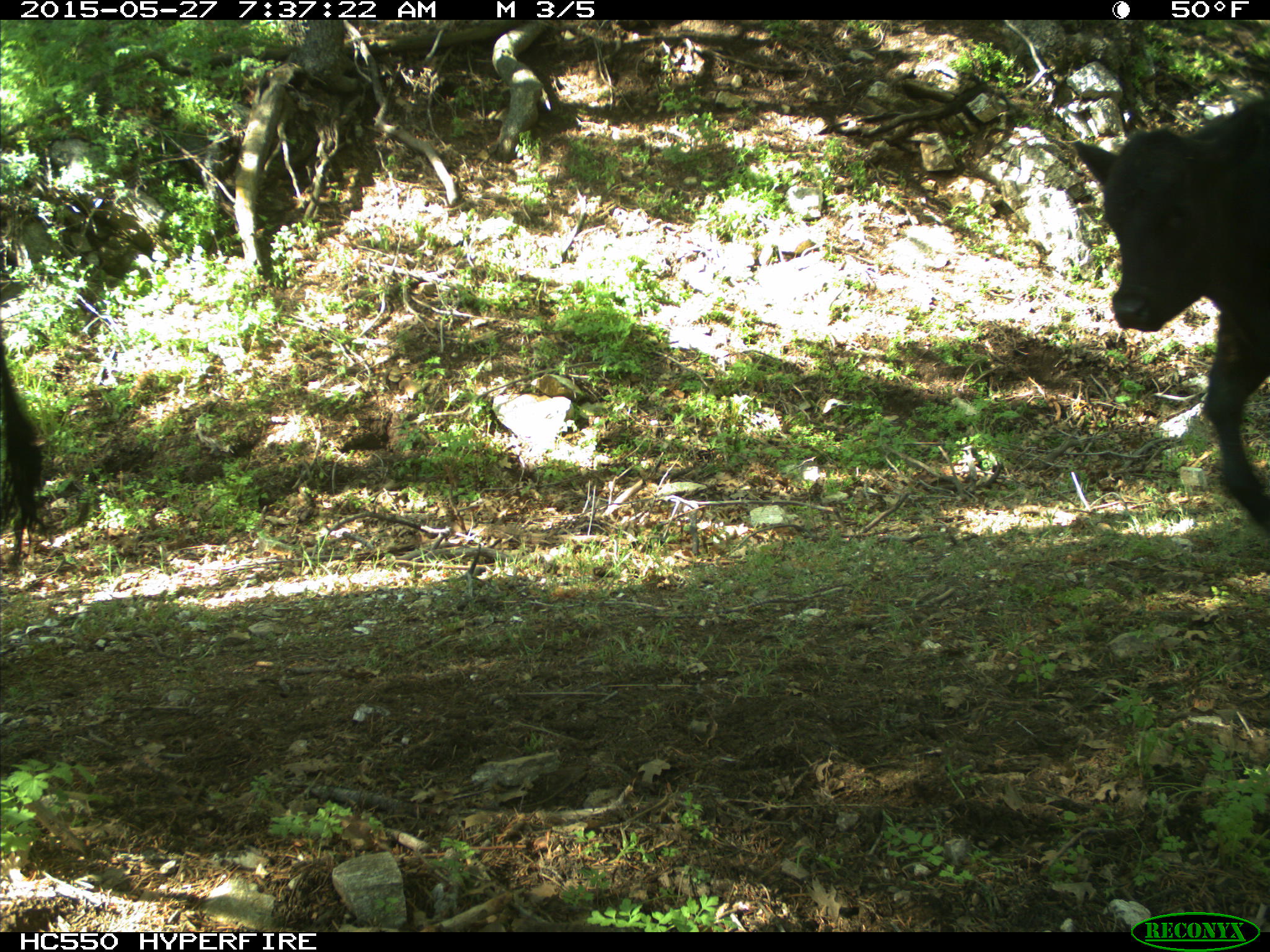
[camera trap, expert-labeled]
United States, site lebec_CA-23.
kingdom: Animalia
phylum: Chordata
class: Mammalia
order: Artiodactyla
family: Bovidae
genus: Bos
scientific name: Bos taurus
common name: domestic cow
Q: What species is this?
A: Bos taurus (domestic cow).